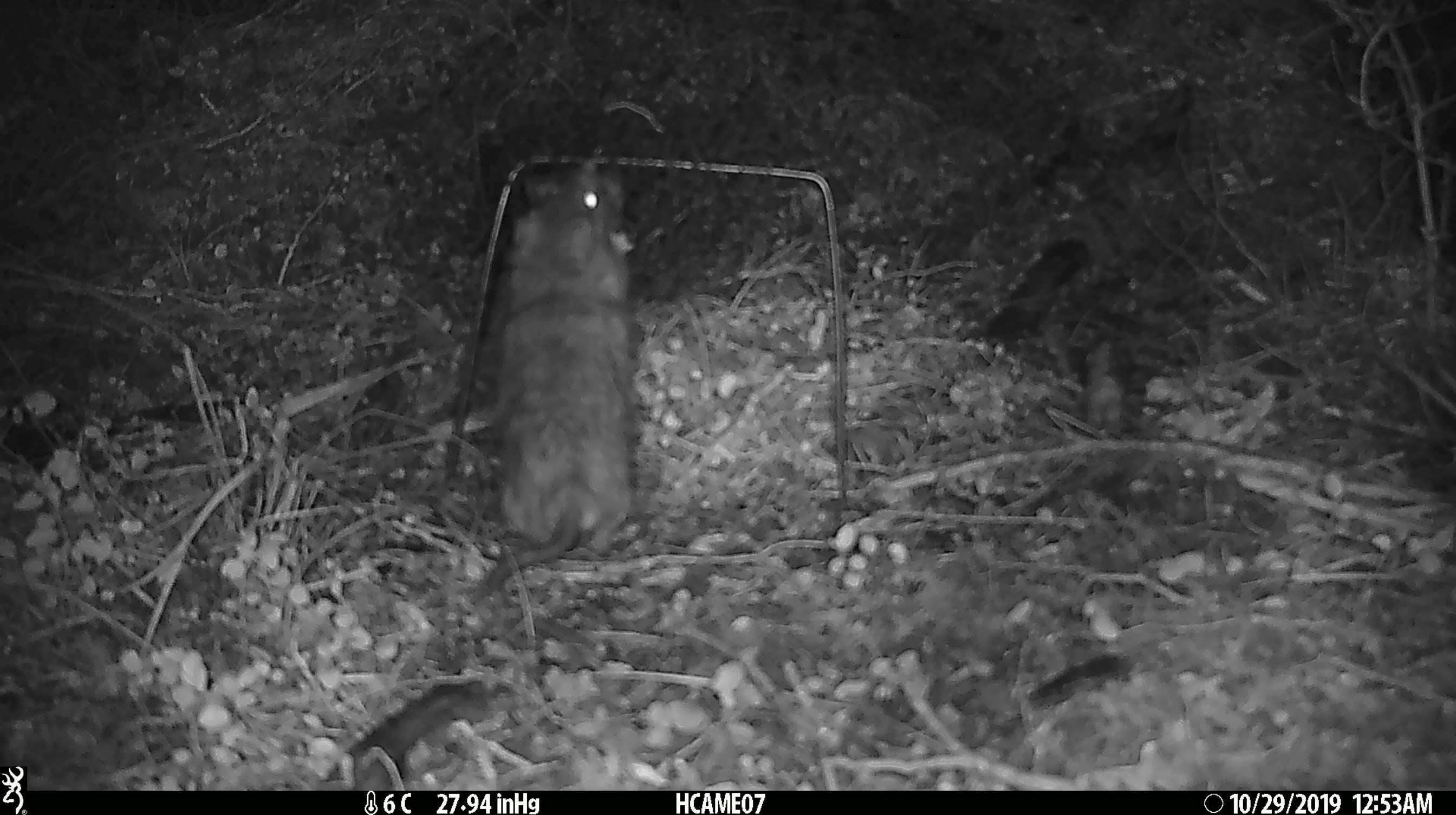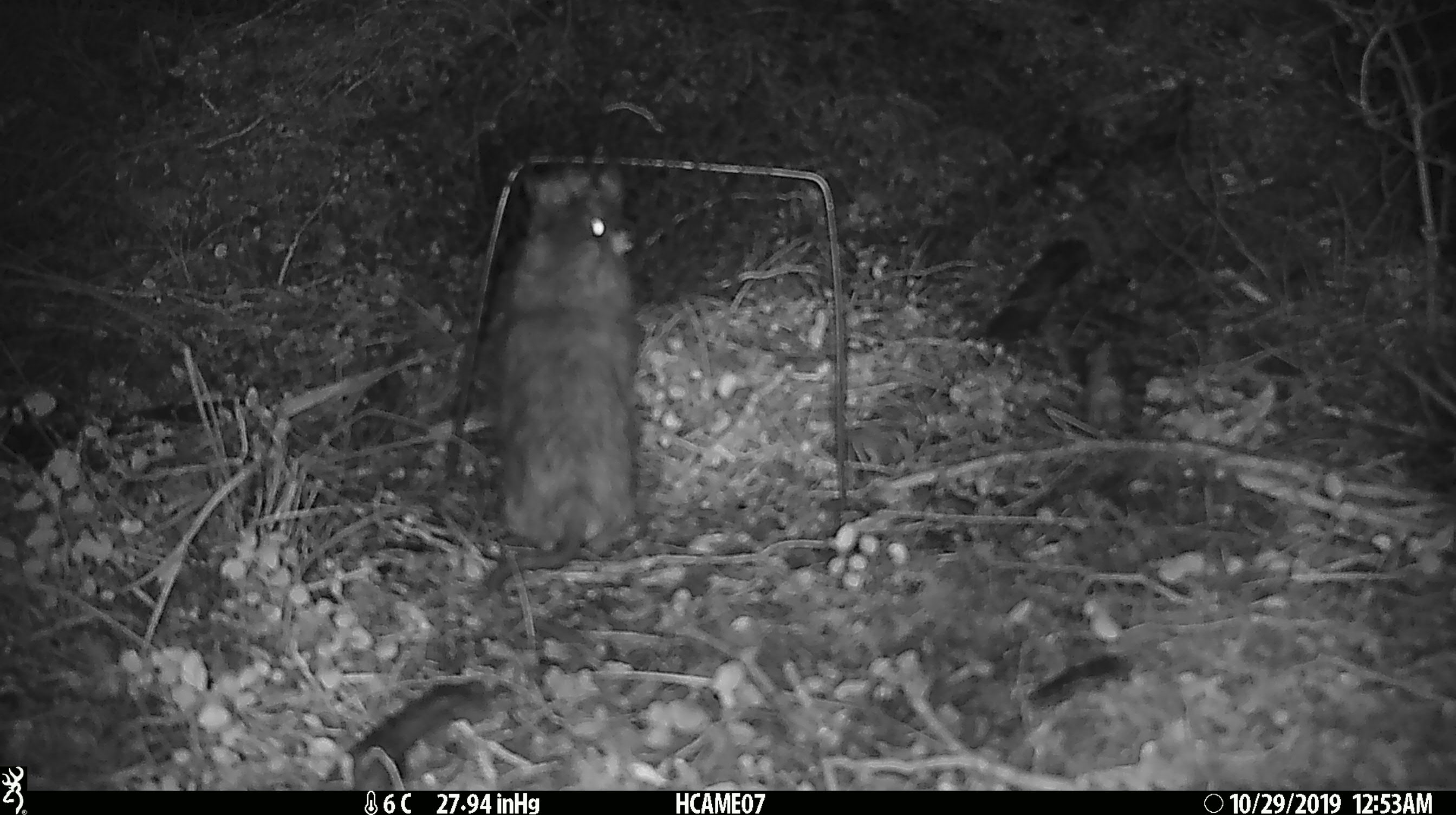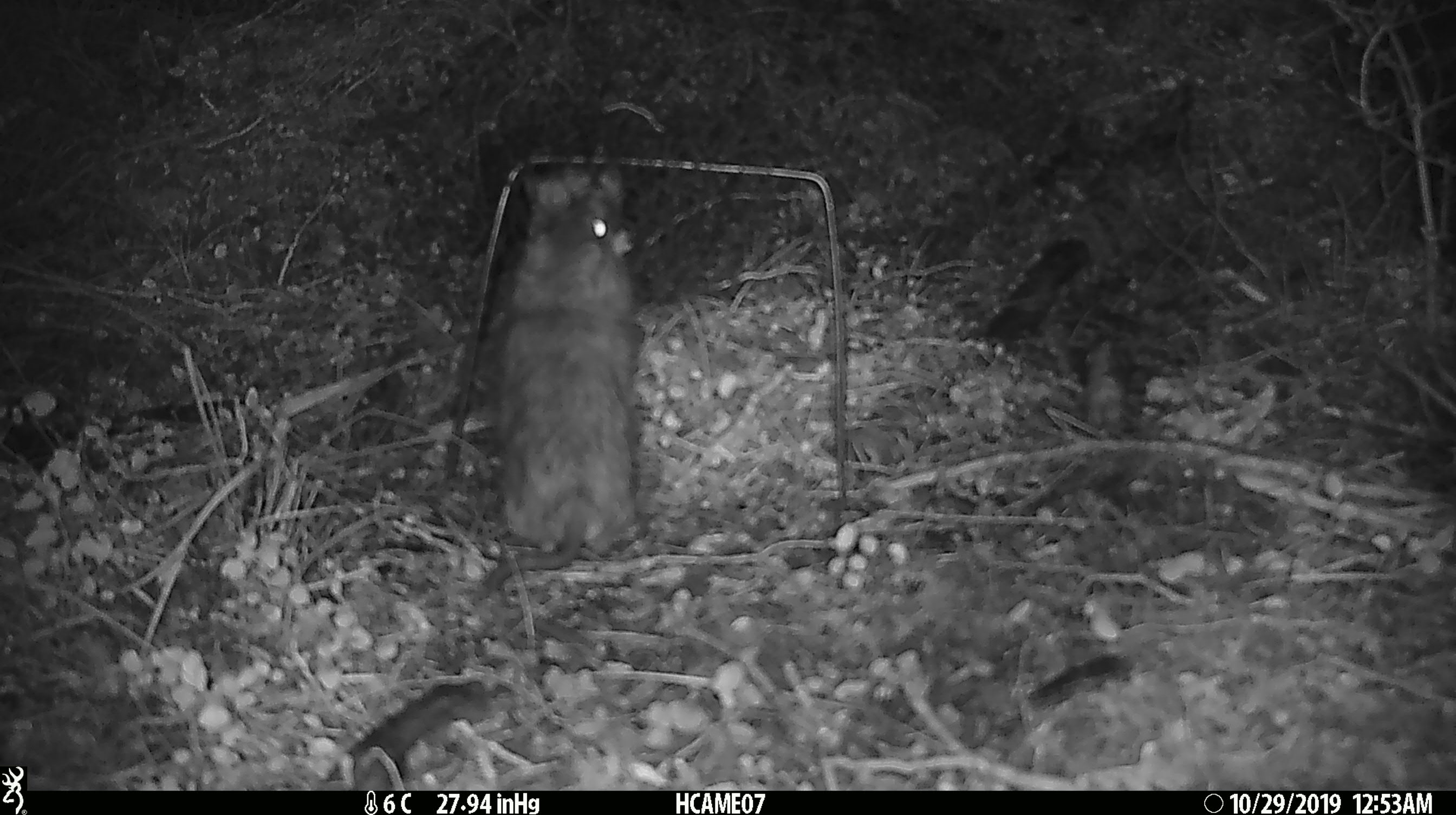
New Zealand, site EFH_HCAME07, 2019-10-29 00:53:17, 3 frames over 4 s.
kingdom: Animalia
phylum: Chordata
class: Mammalia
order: Rodentia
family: Muridae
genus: Rattus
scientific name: Rattus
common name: rat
Rat (Rattus).